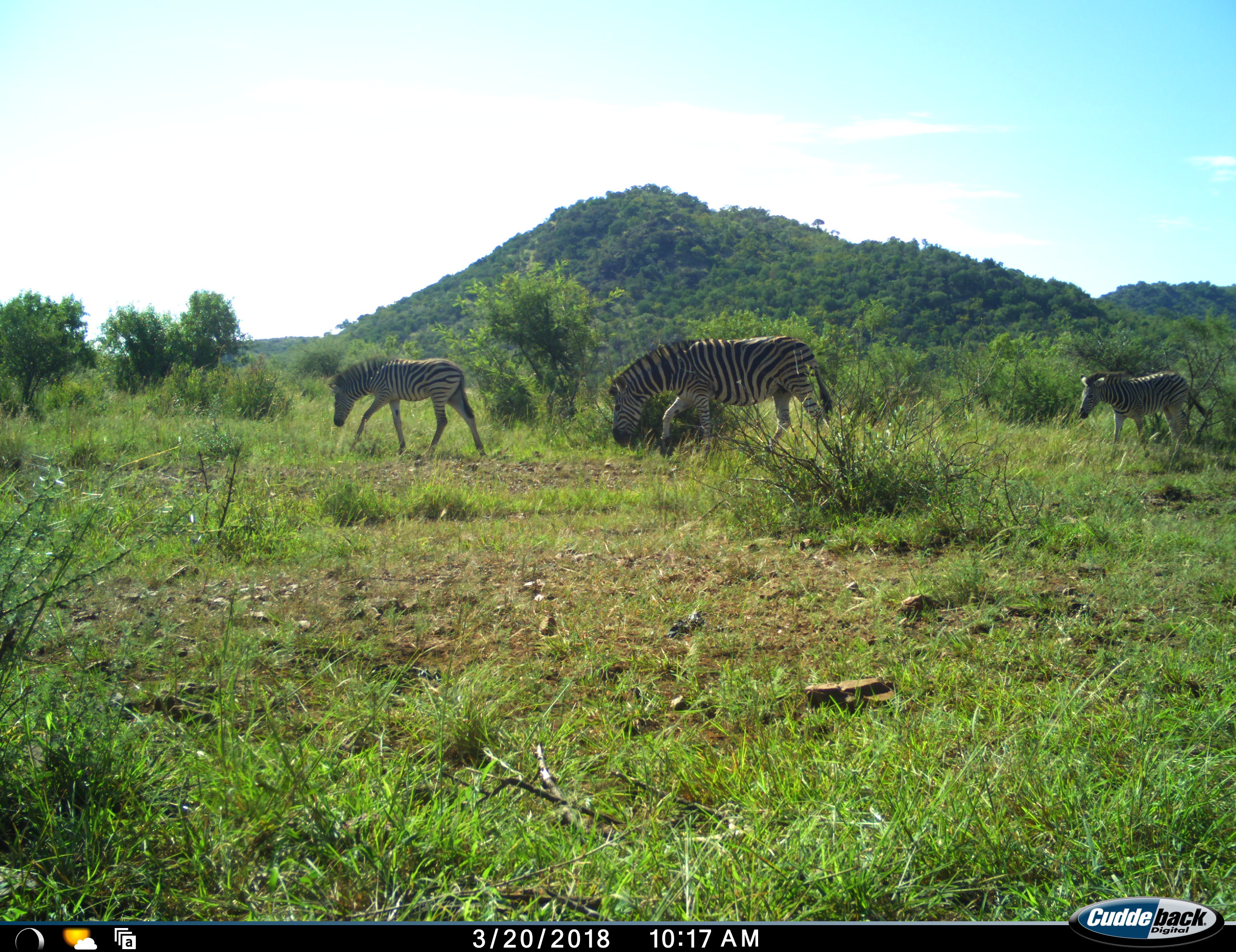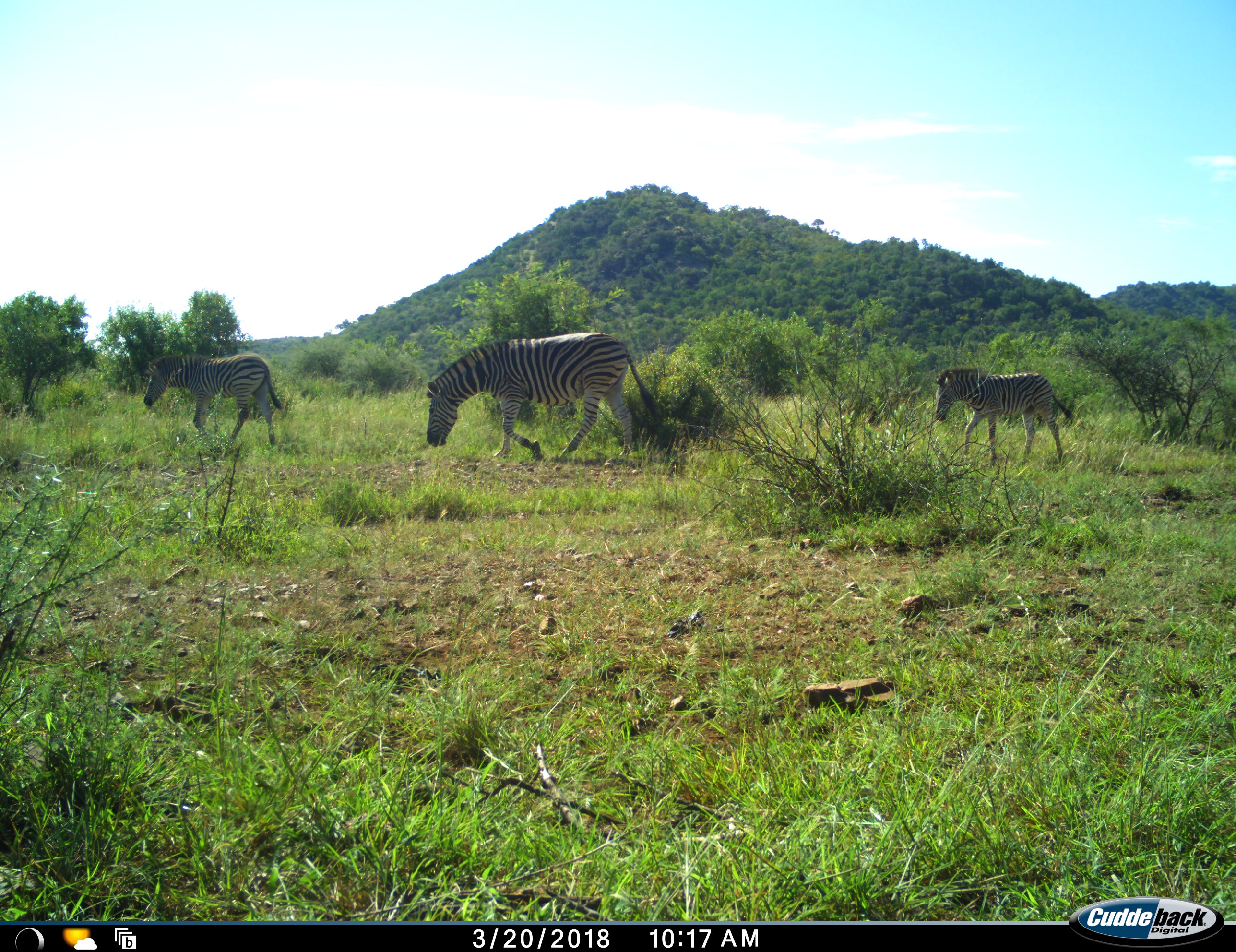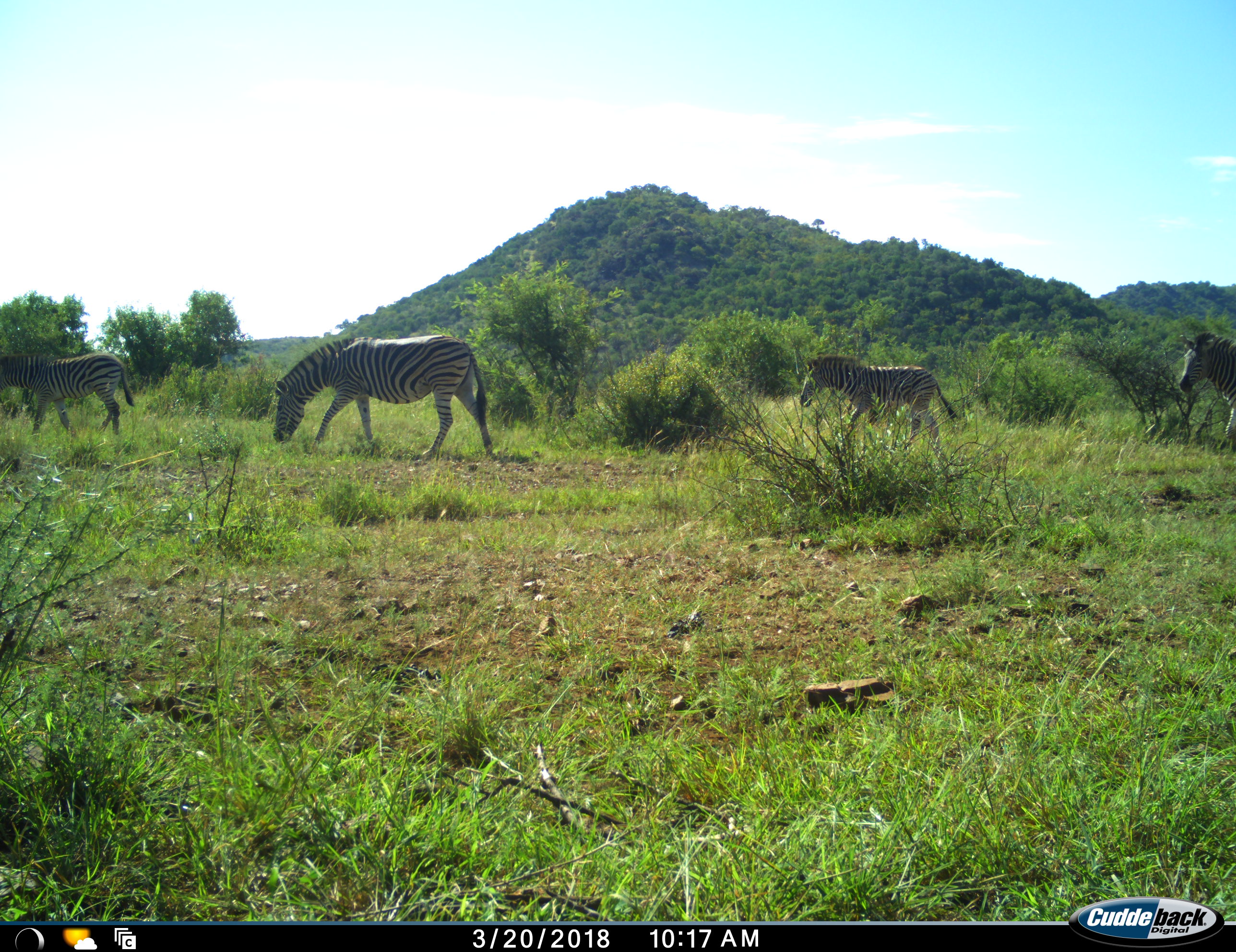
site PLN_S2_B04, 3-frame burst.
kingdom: Animalia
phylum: Chordata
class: Mammalia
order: Perissodactyla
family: Equidae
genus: Equus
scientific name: Equus quagga burchellii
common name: burchell's zebra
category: zebraburchells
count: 4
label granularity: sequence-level